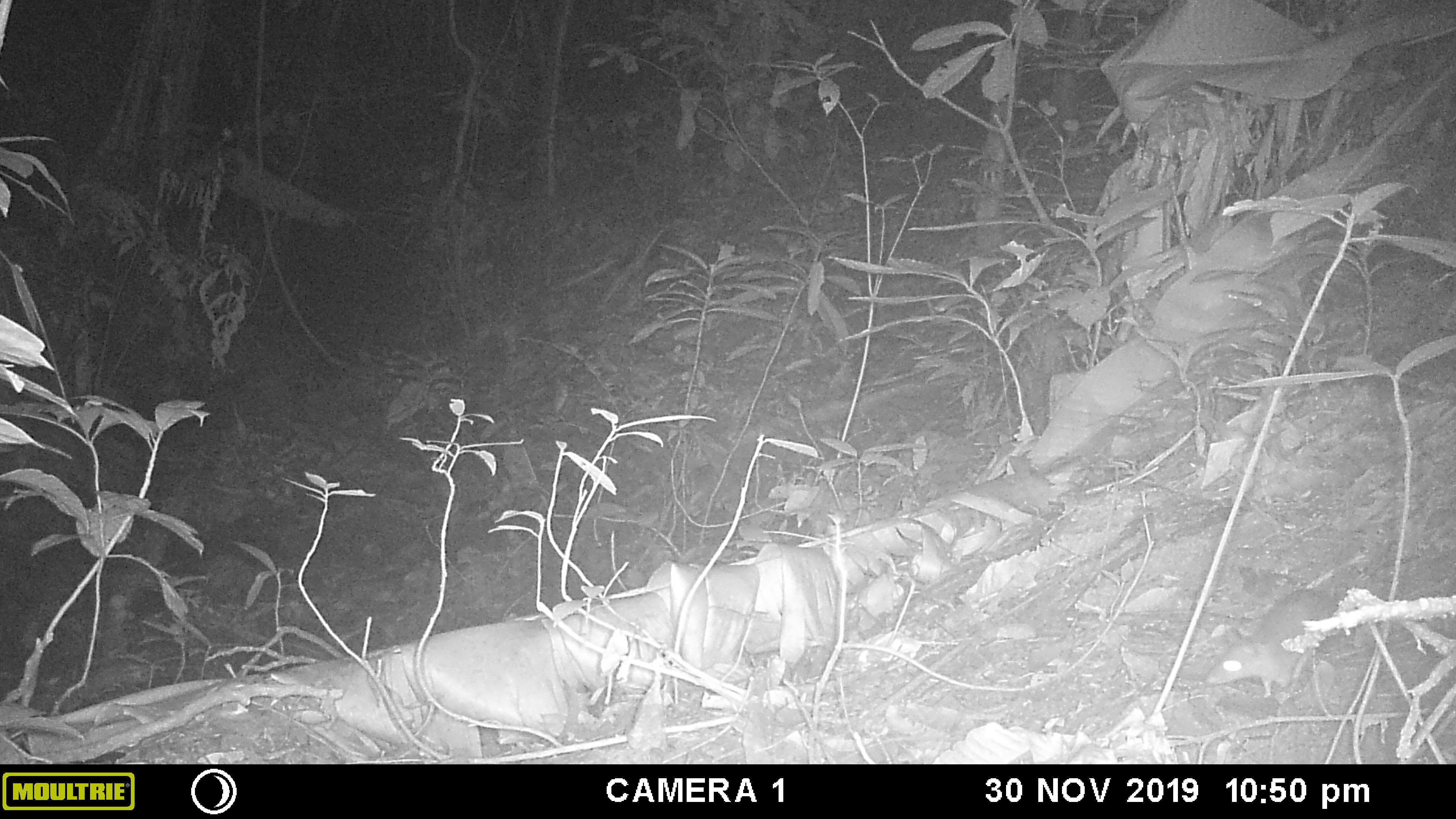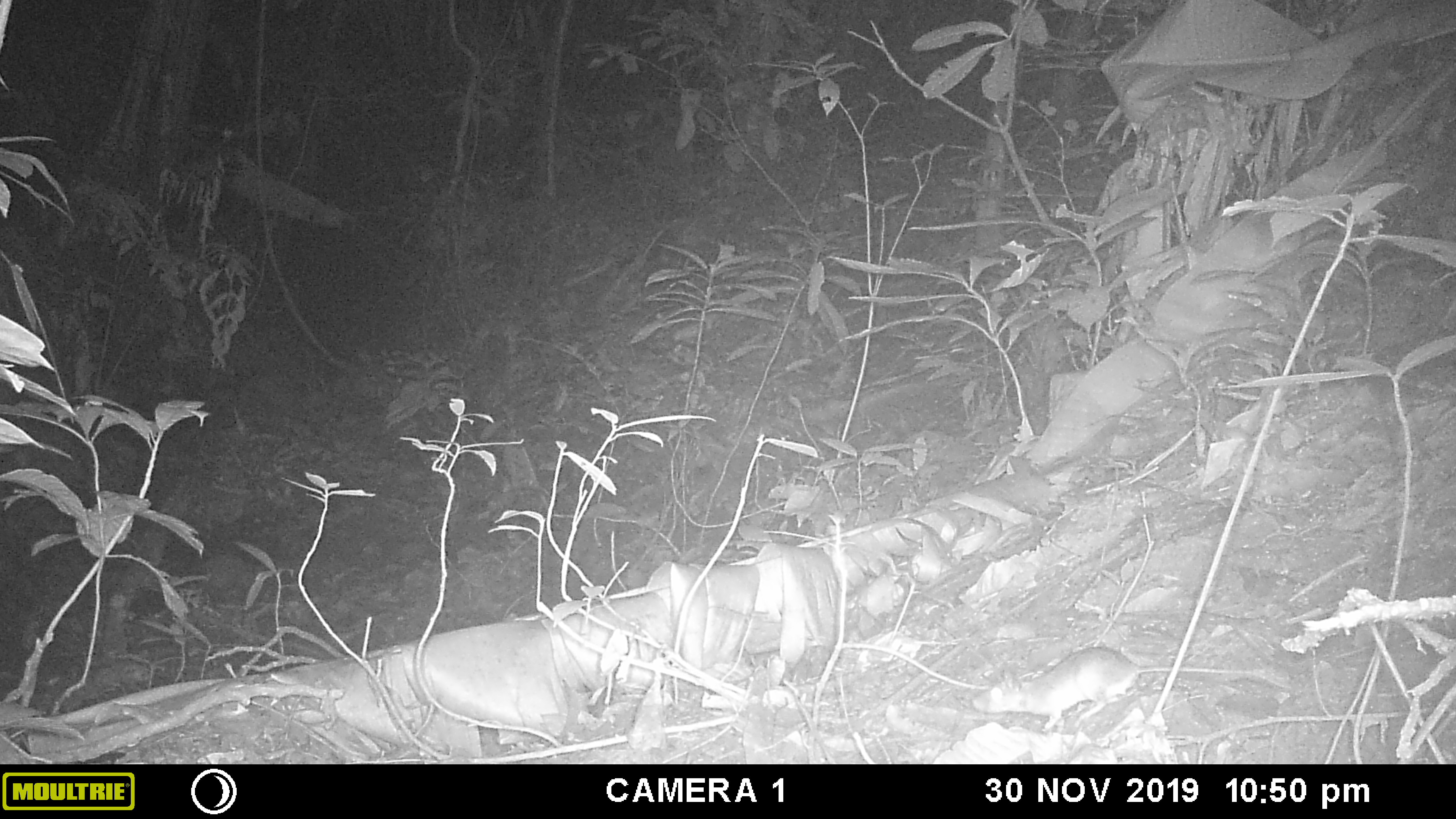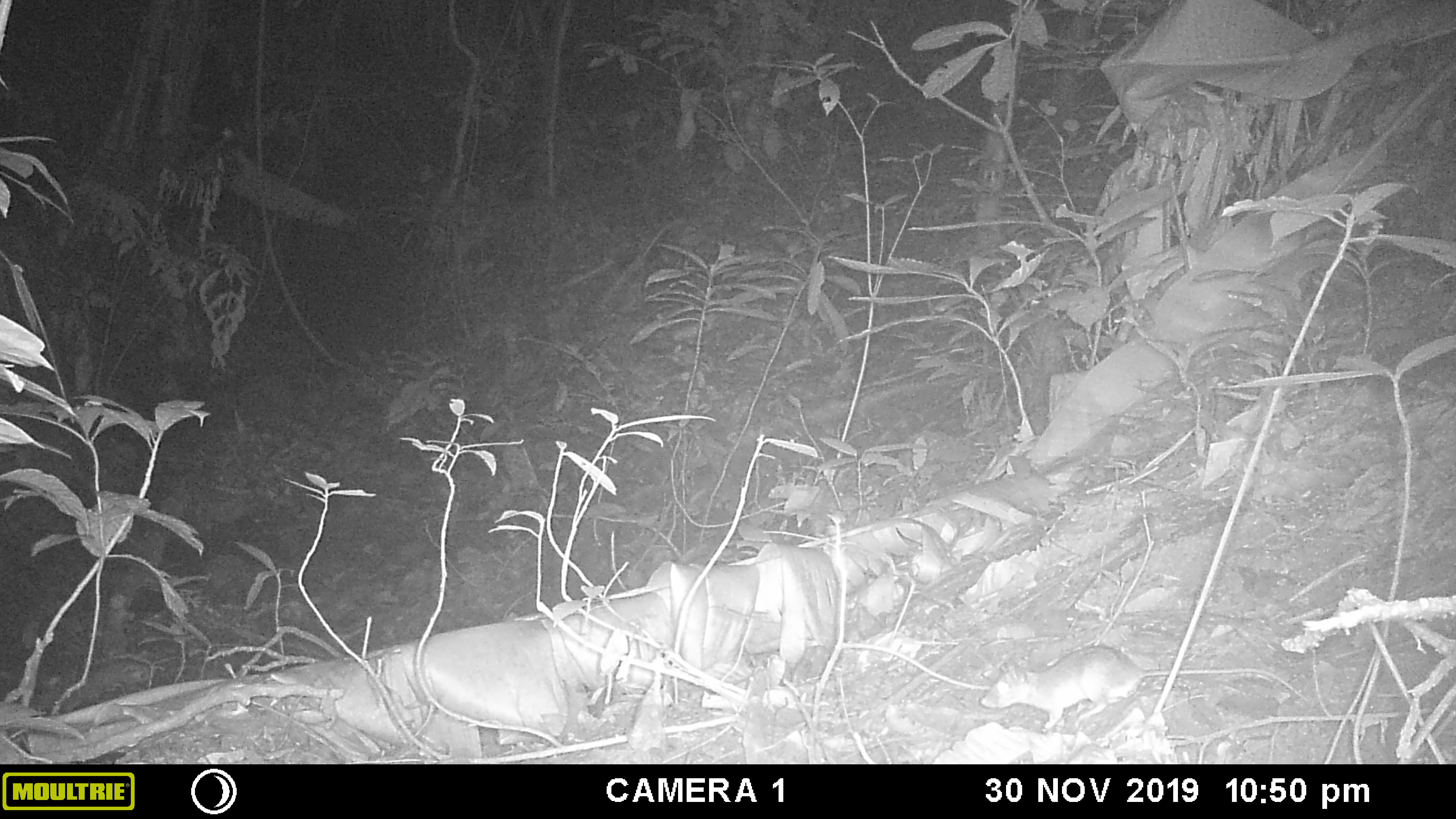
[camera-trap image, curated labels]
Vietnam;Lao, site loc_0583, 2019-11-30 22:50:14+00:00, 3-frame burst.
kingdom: Animalia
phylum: Chordata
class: Mammalia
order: Rodentia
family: Muridae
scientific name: Muridae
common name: old-world mice and rats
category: unidentified murid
Unidentified murid (old-world mice and rats) (Muridae). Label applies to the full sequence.